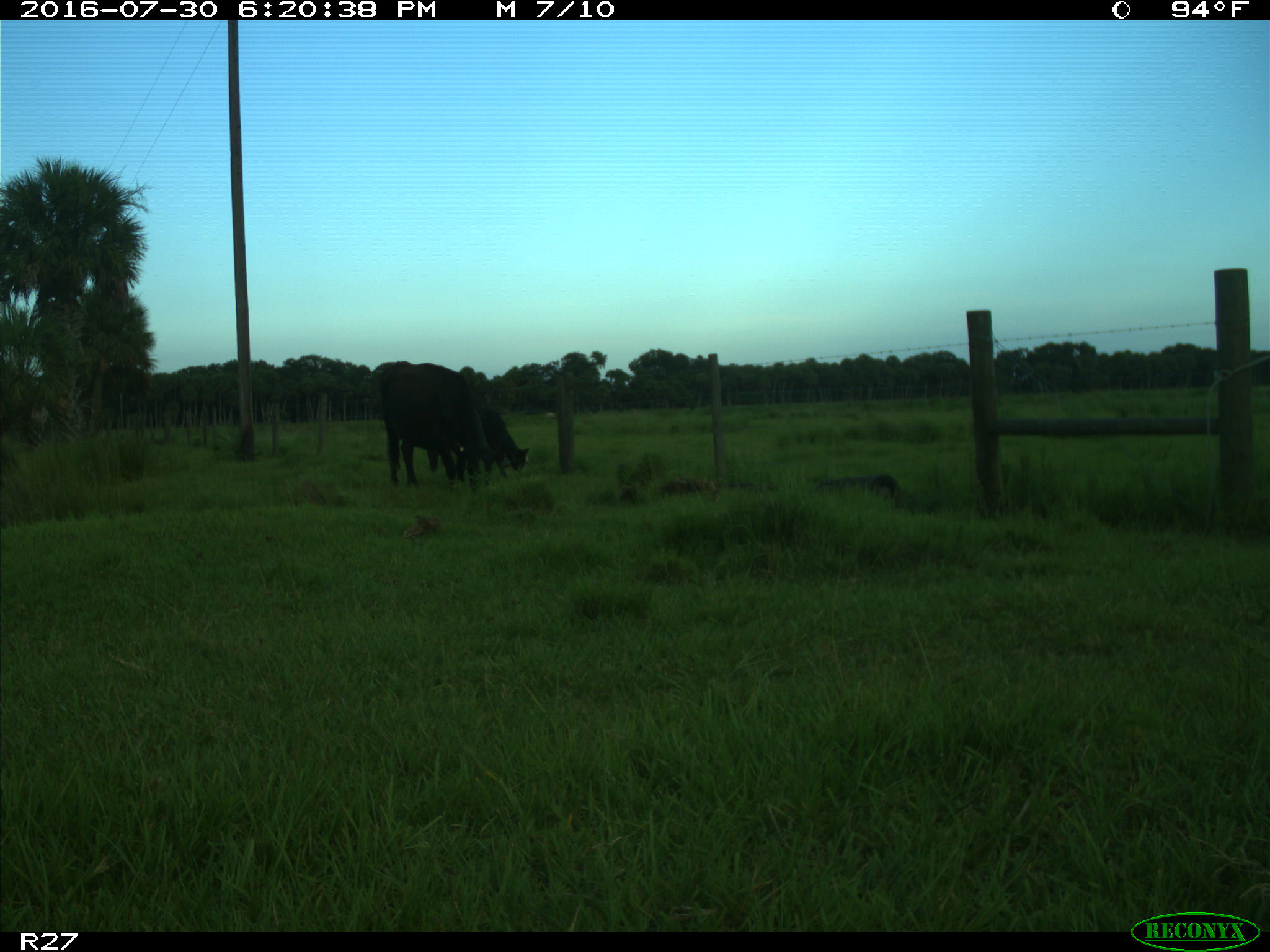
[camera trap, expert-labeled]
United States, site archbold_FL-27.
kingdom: Animalia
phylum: Chordata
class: Mammalia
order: Artiodactyla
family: Bovidae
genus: Bos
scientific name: Bos taurus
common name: domestic cow